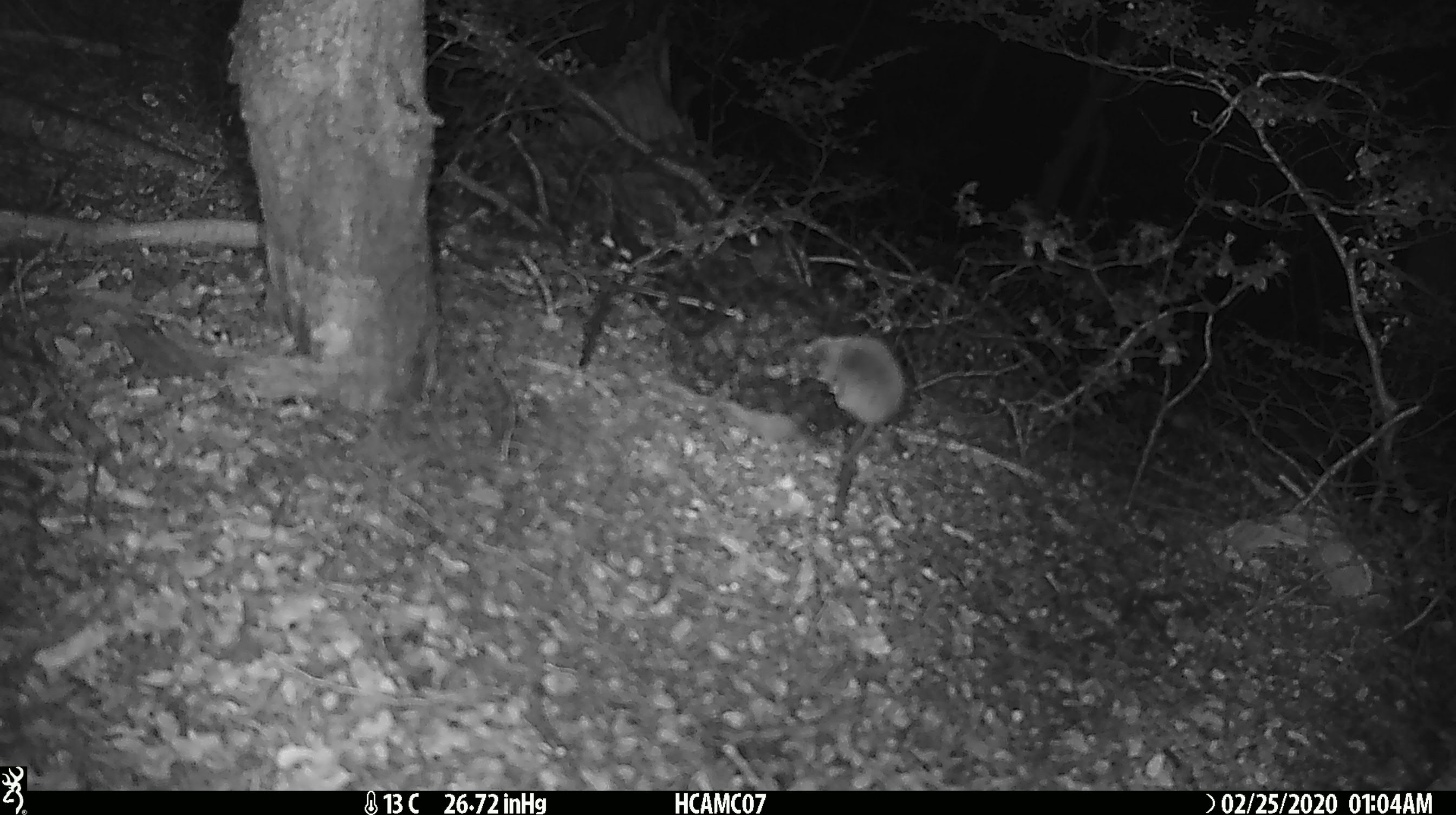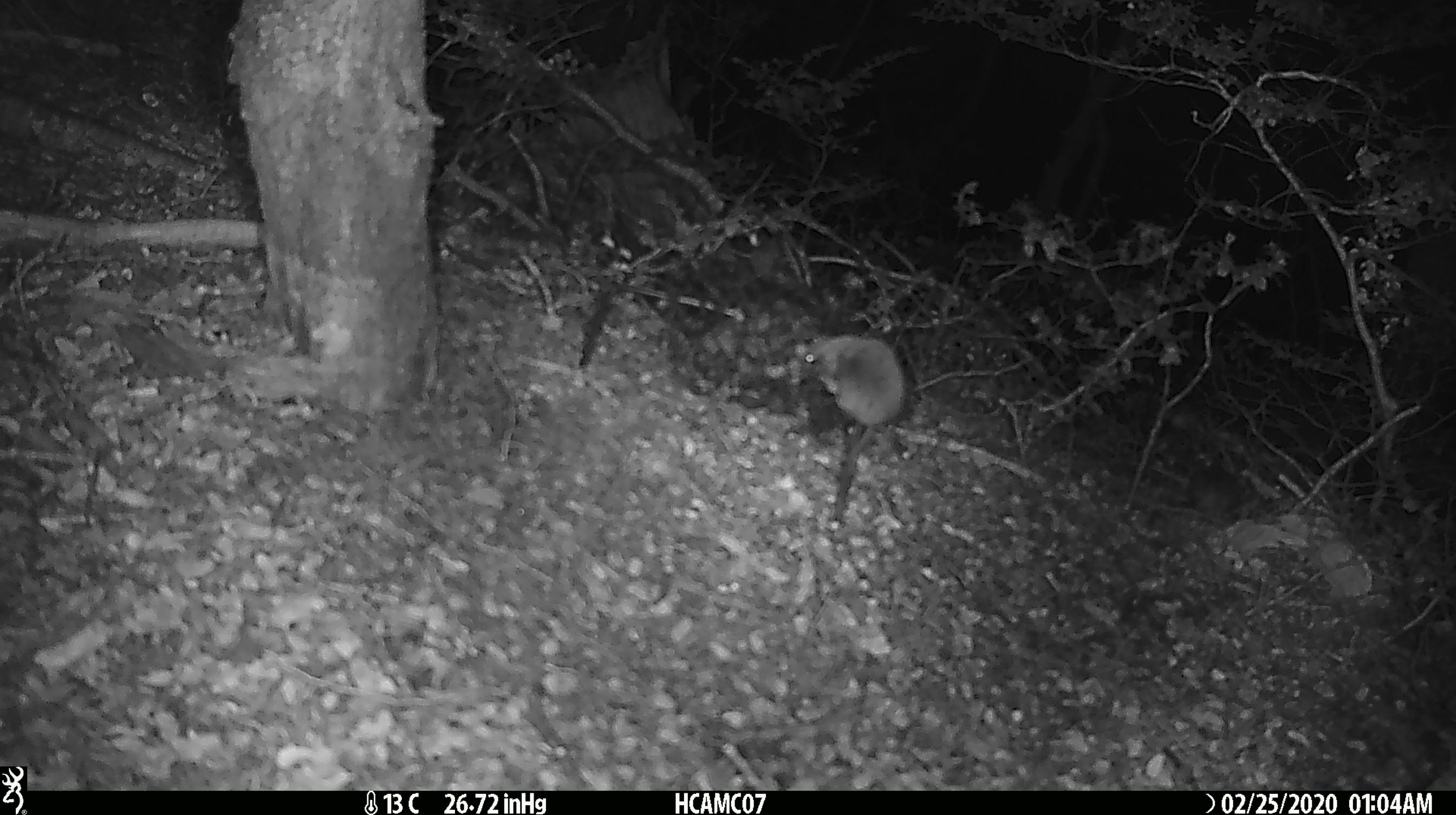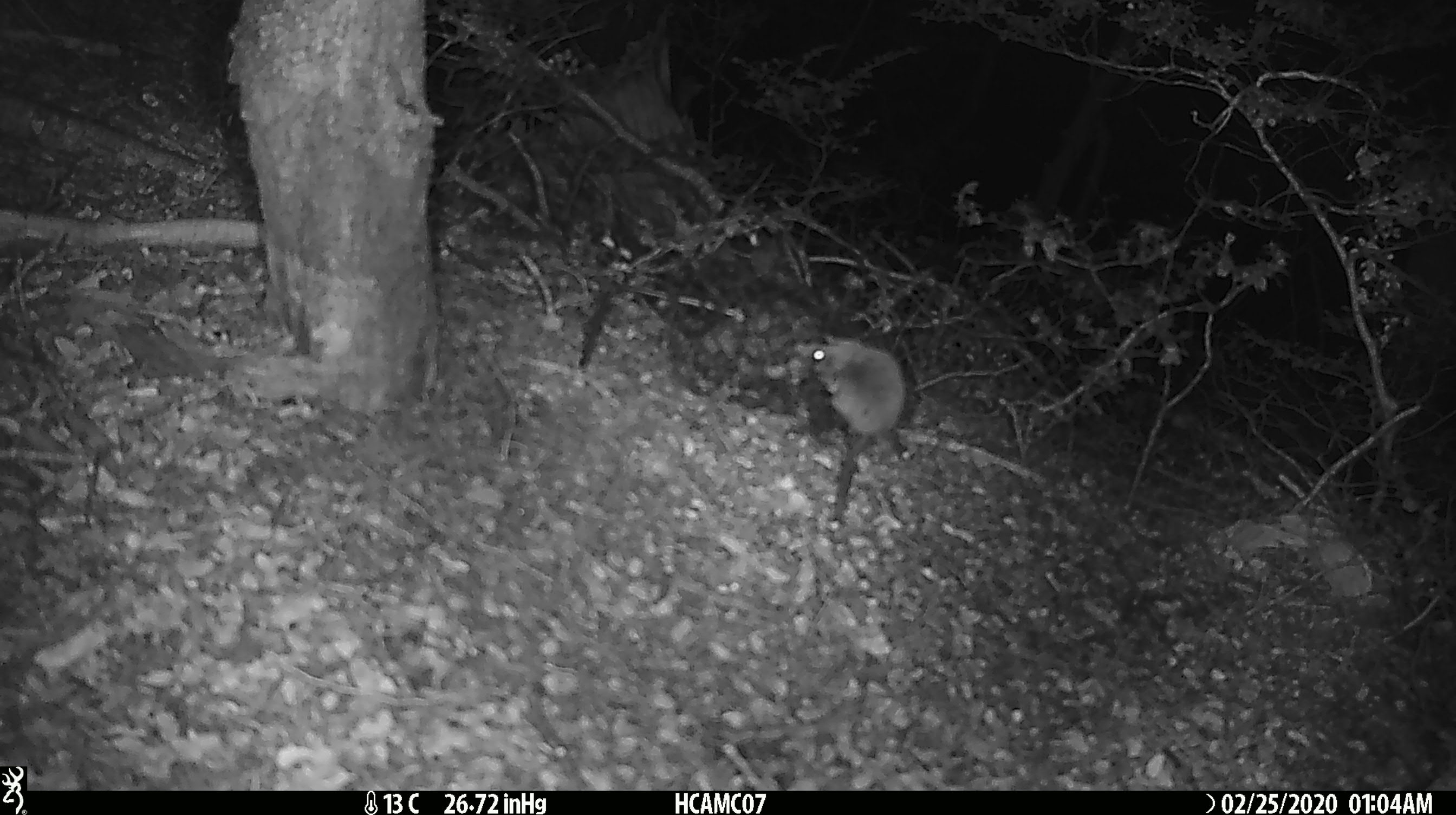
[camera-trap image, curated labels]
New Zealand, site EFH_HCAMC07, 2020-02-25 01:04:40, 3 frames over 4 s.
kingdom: Animalia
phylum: Chordata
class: Mammalia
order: Rodentia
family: Muridae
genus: Mus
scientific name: Mus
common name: mouse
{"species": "mouse (Mus)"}